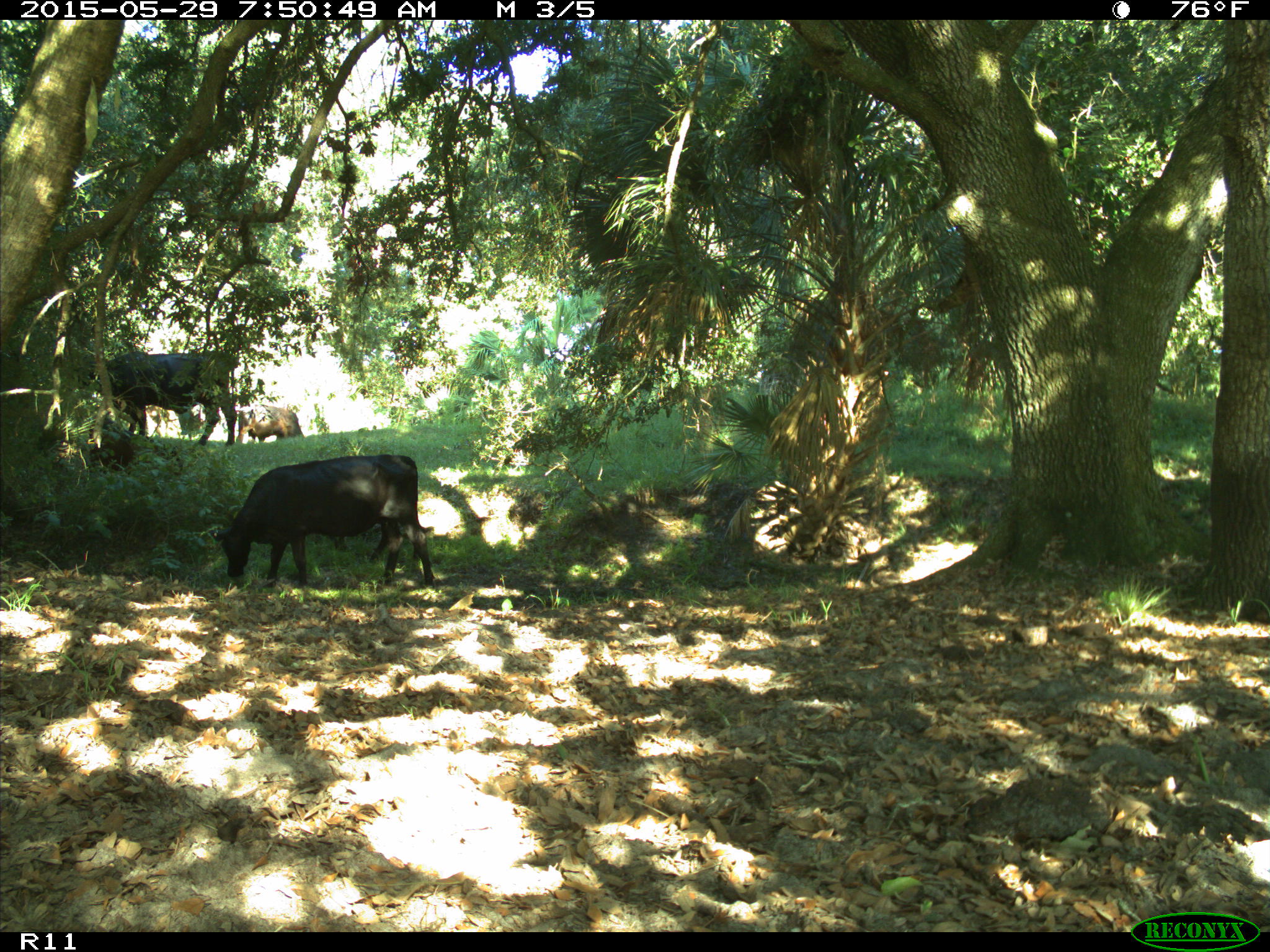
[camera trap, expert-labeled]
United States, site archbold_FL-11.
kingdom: Animalia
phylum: Chordata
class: Mammalia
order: Artiodactyla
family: Bovidae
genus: Bos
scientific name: Bos taurus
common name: domestic cow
Bos taurus (domestic cow).